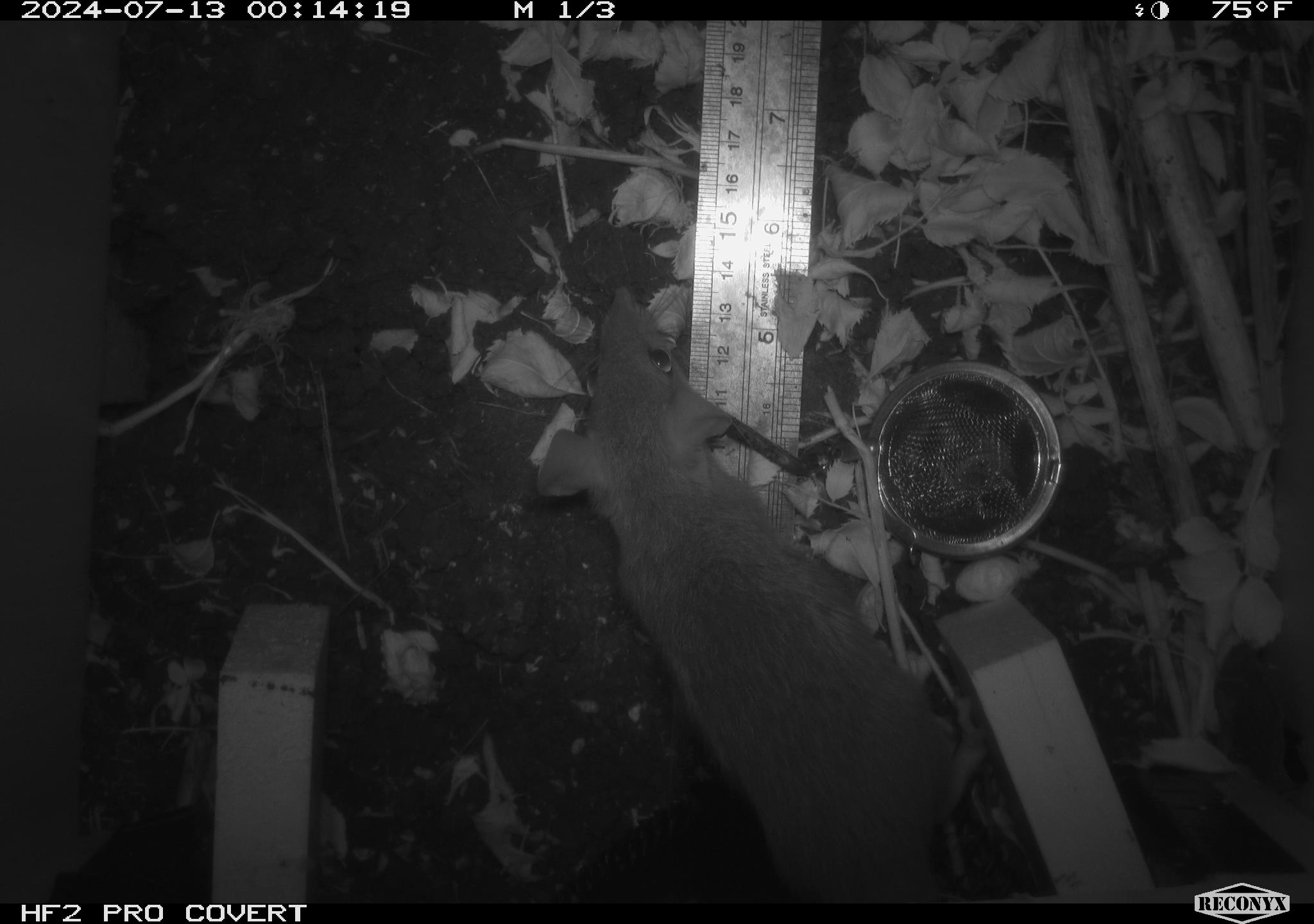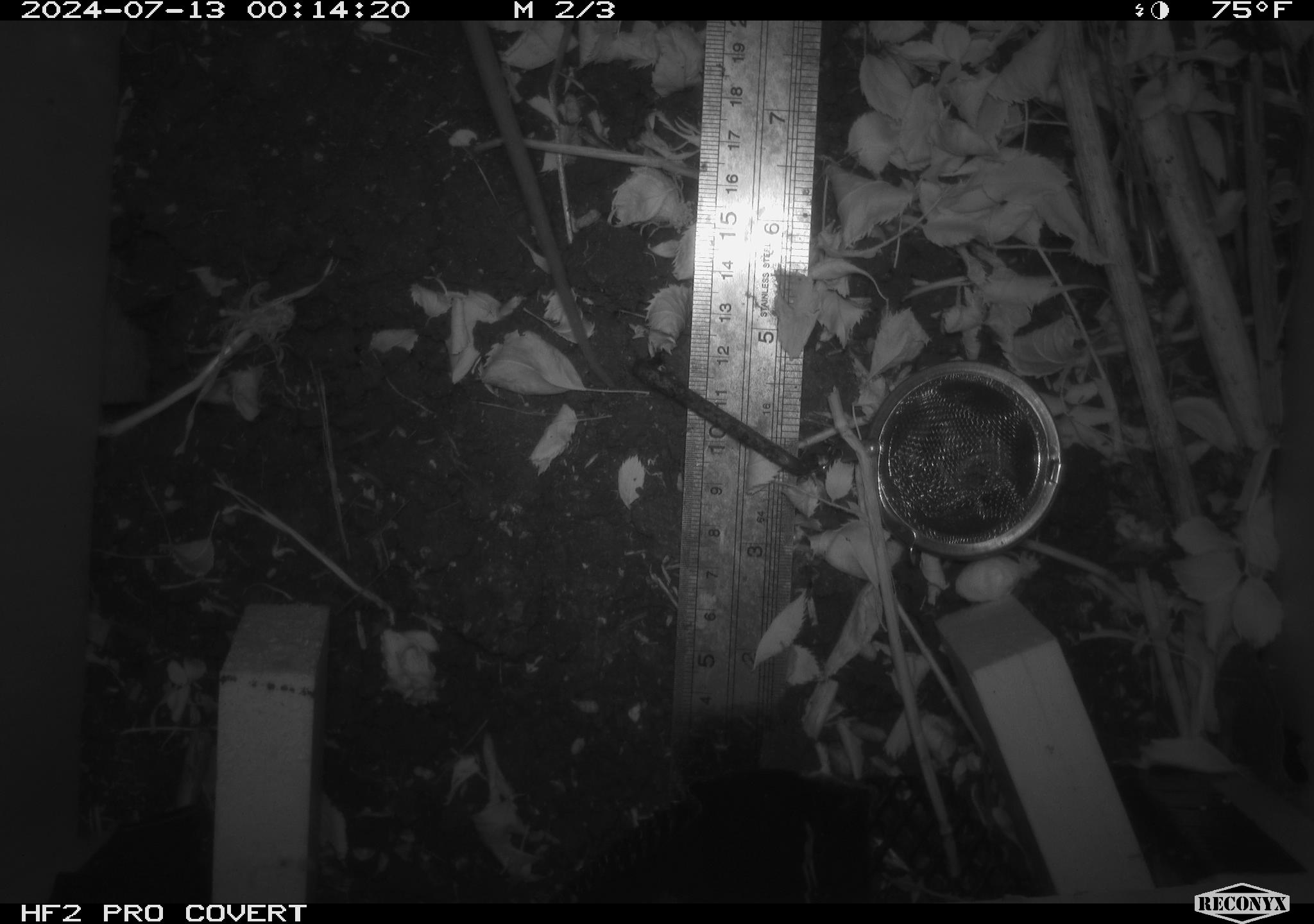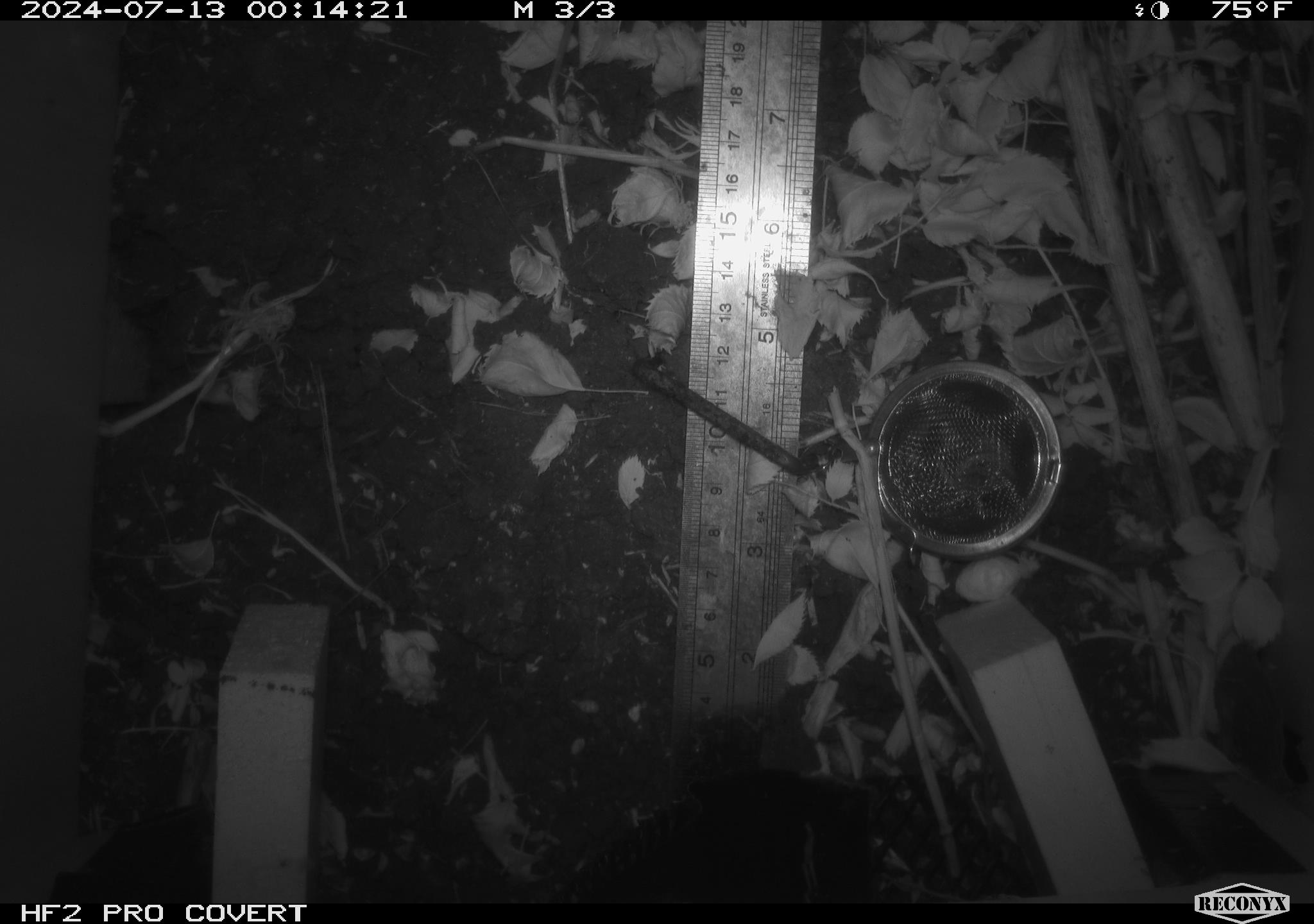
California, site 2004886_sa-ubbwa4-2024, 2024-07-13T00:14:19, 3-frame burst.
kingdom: Animalia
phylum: Chordata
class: Mammalia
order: Rodentia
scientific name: Rodentia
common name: woodrat or rat or mouse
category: woodrat or rat or mouse species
Woodrat or rat or mouse species (woodrat or rat or mouse) (Rodentia).